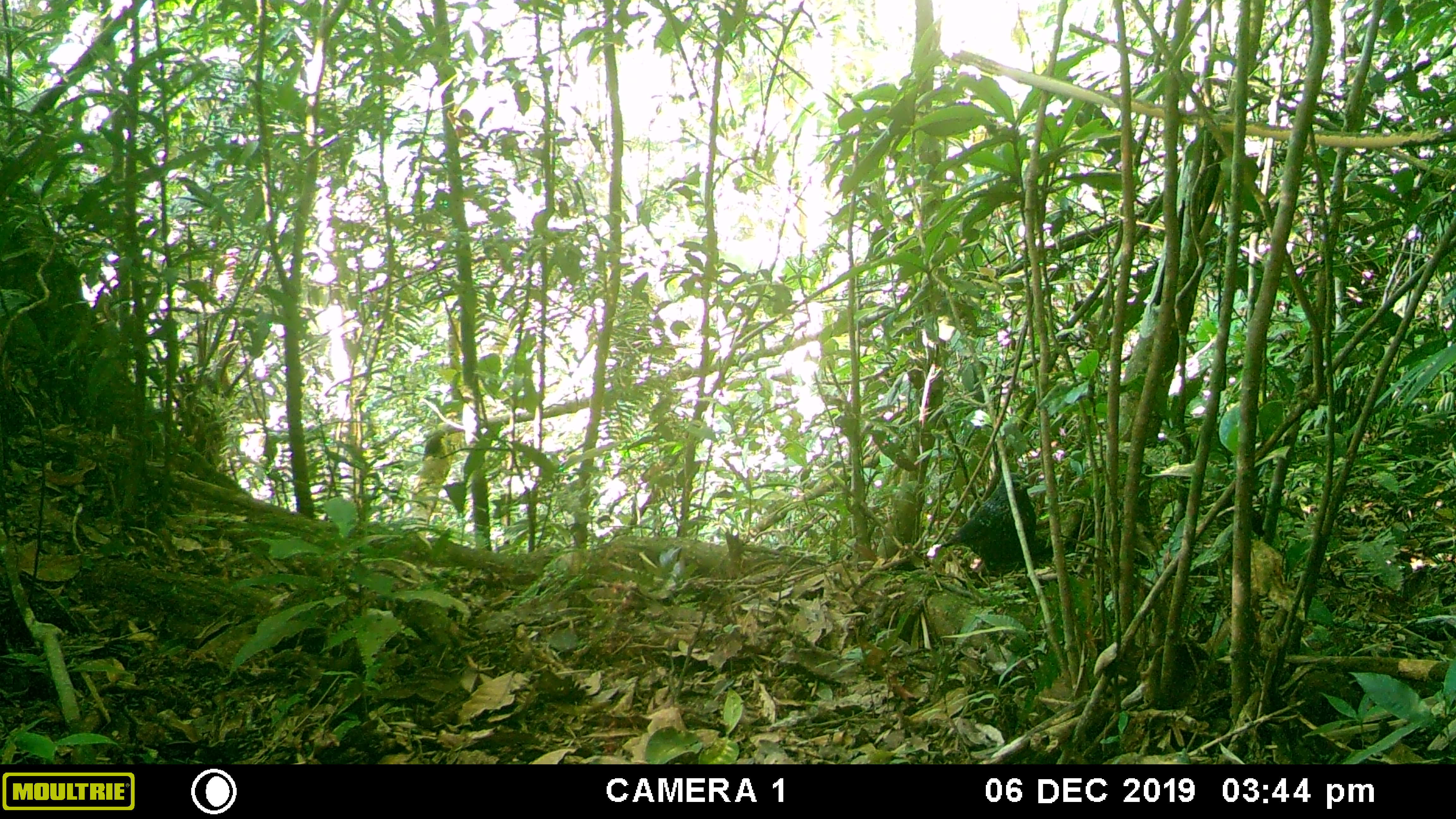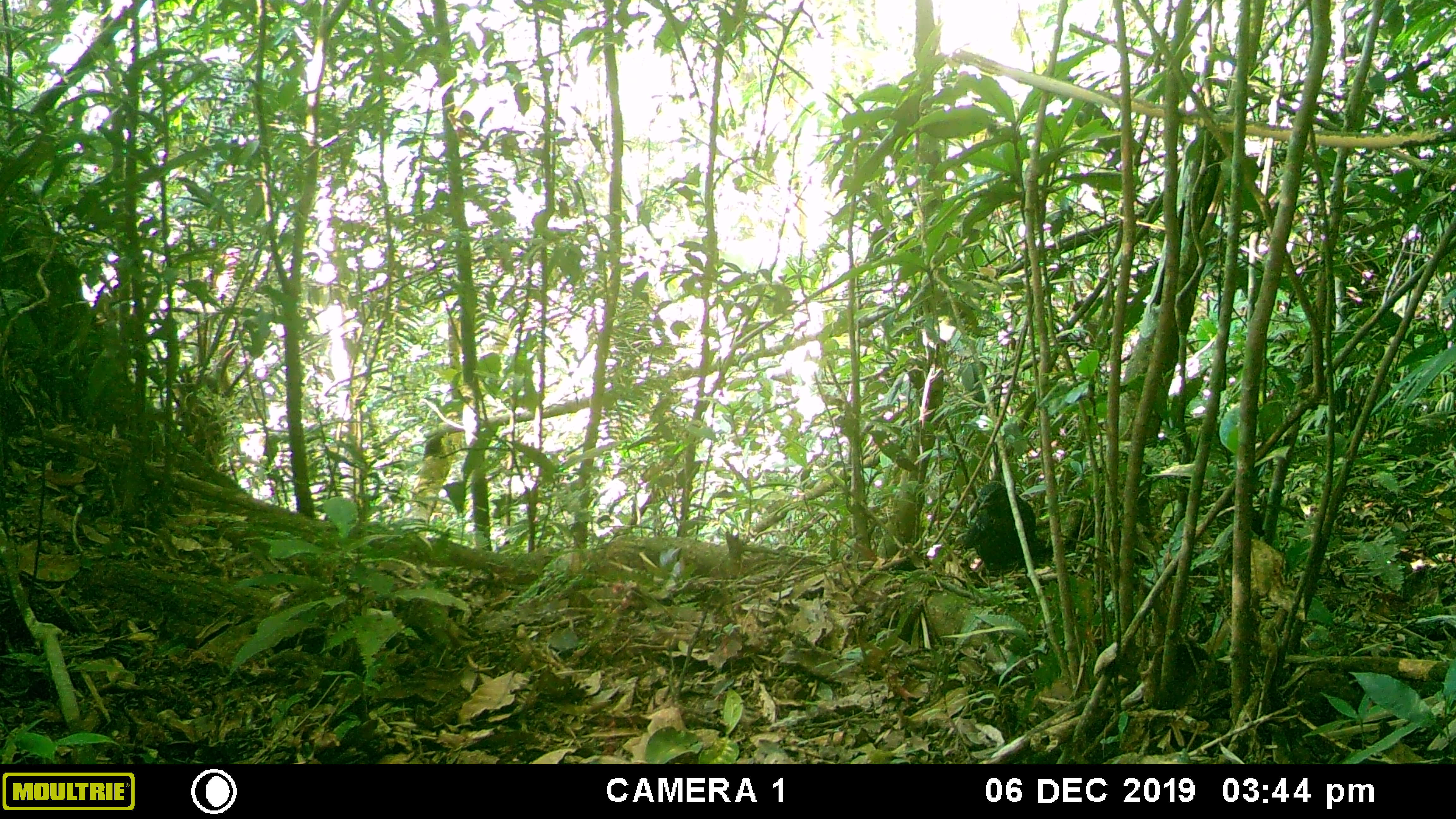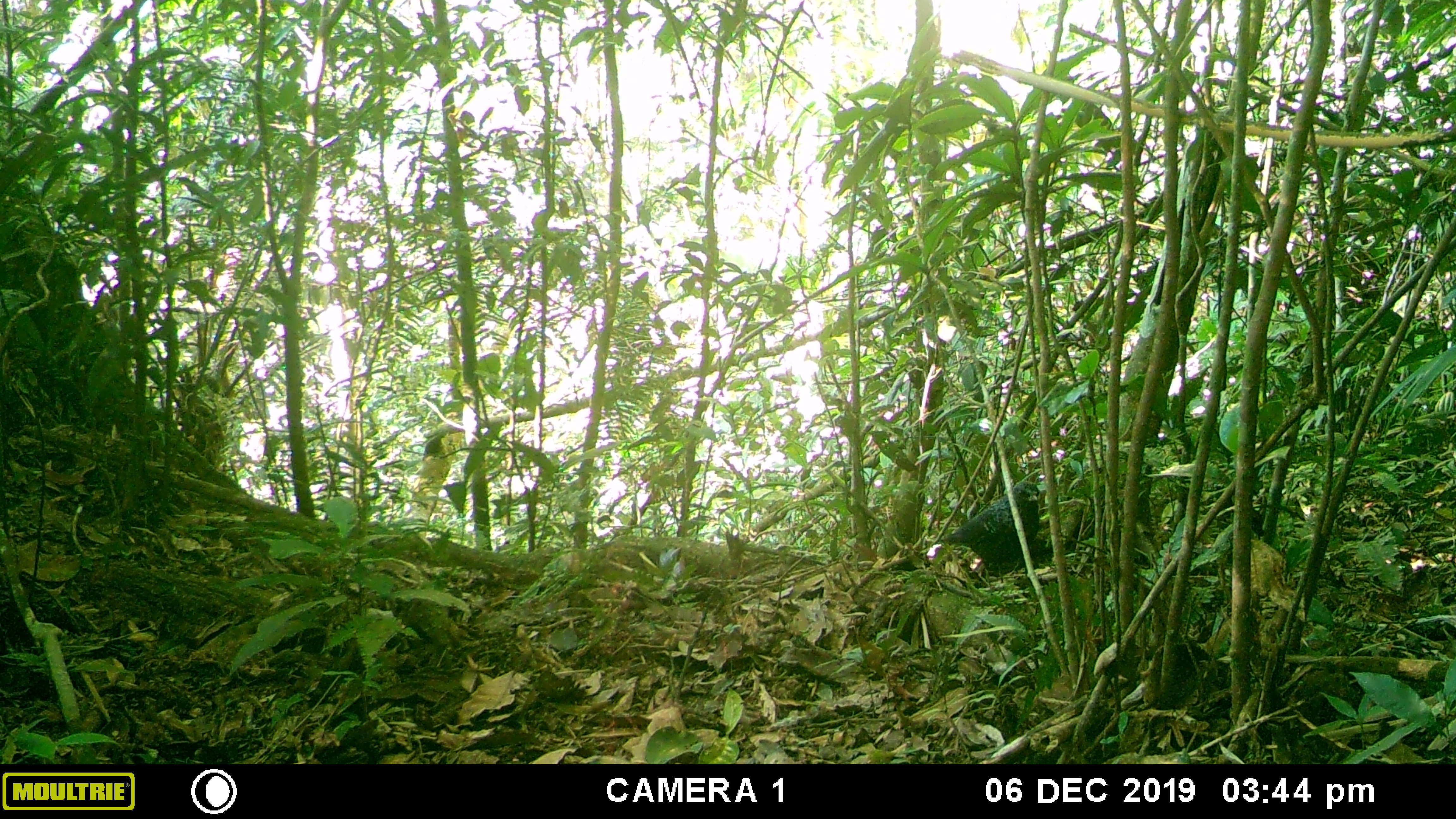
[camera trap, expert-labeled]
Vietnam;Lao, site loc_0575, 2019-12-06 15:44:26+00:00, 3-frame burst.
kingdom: Animalia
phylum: Chordata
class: Aves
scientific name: Aves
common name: bird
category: unidentified bird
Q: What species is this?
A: Unidentified bird (bird) (Aves).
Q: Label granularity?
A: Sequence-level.